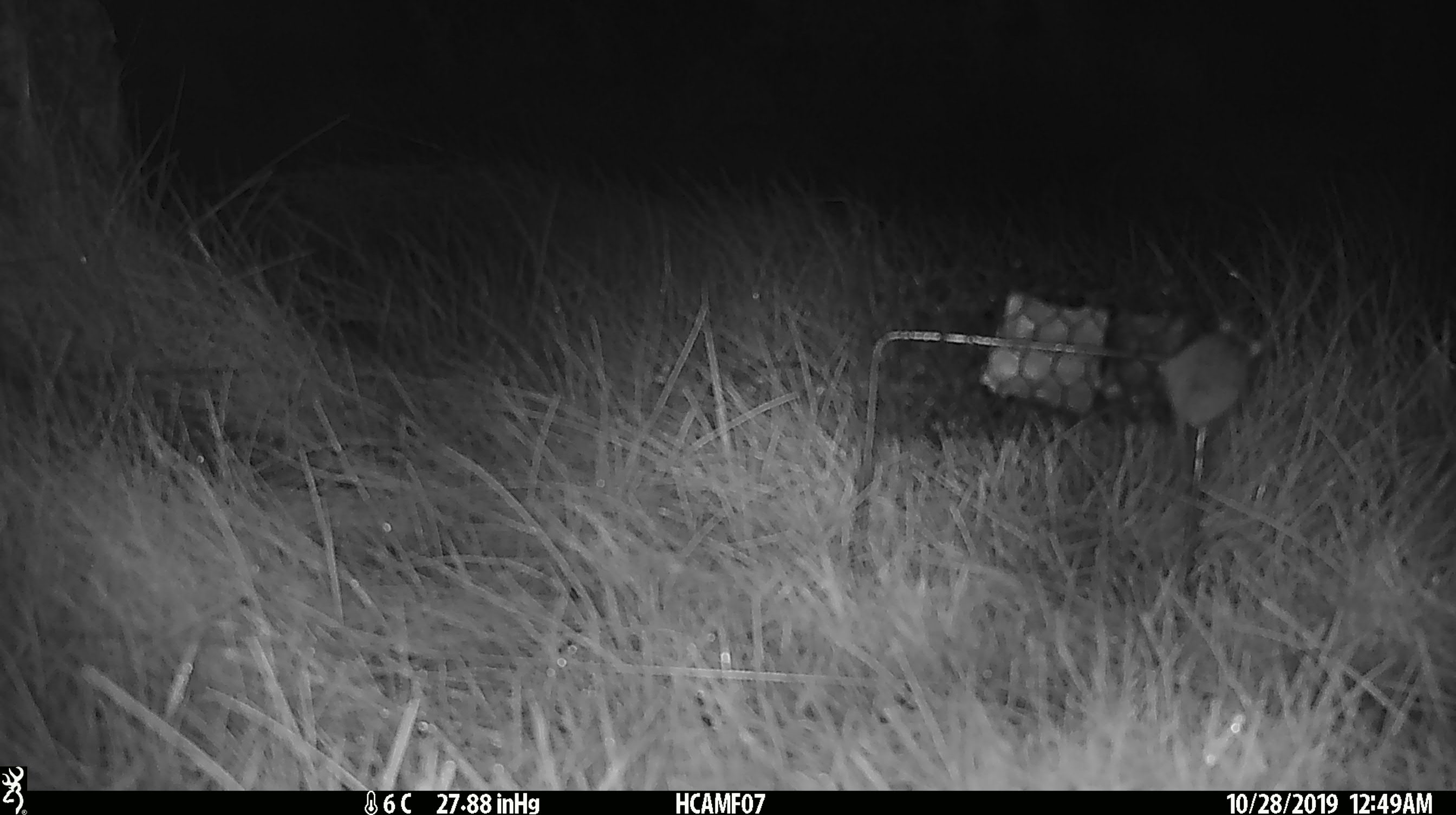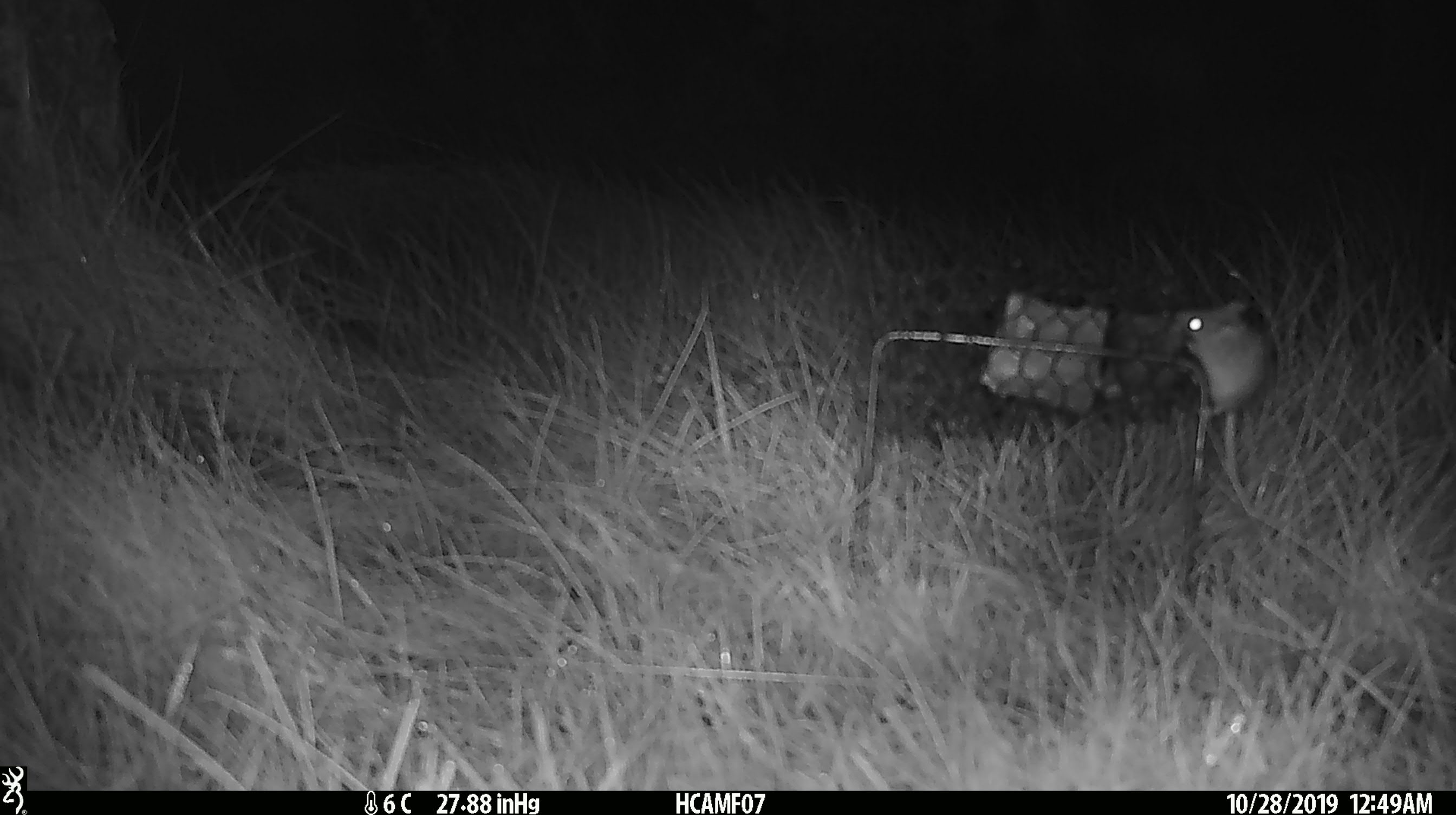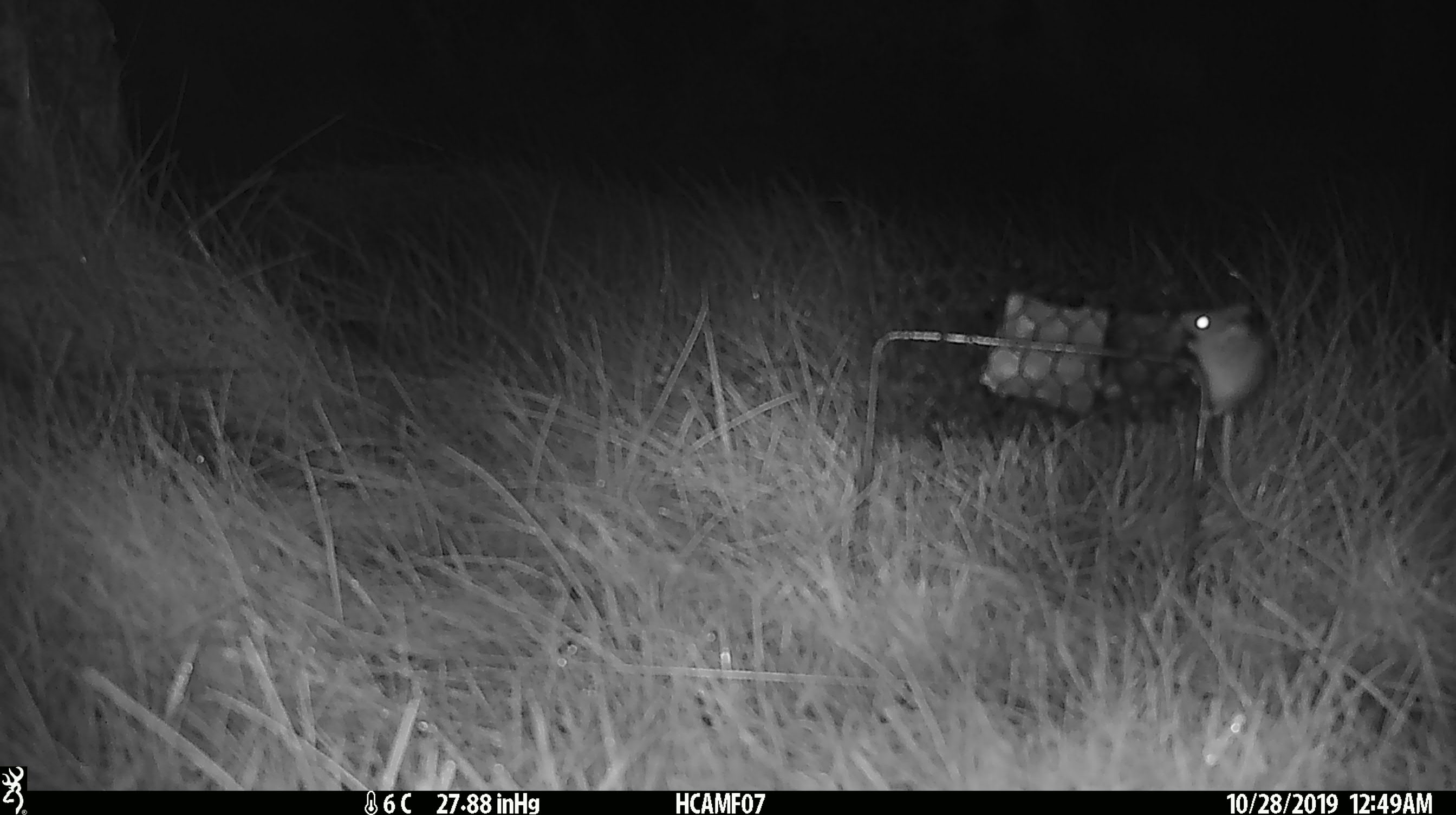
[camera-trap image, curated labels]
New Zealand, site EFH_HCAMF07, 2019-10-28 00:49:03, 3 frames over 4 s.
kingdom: Animalia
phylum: Chordata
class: Mammalia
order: Rodentia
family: Muridae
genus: Mus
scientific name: Mus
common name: mouse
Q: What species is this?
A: Mouse (Mus).